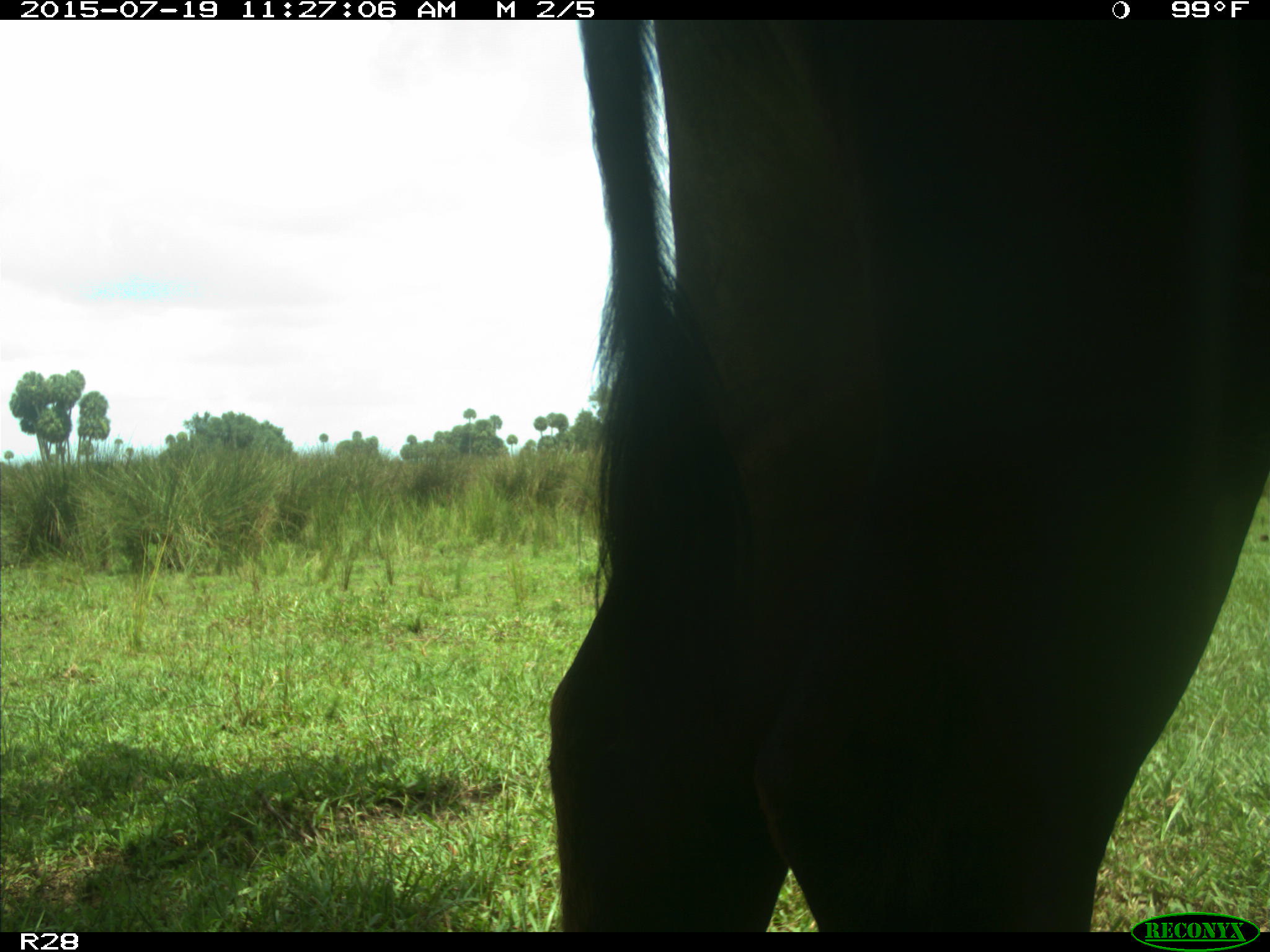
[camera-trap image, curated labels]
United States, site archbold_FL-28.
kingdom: Animalia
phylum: Chordata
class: Mammalia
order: Artiodactyla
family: Bovidae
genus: Bos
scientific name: Bos taurus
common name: domestic cow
Bos taurus (domestic cow).